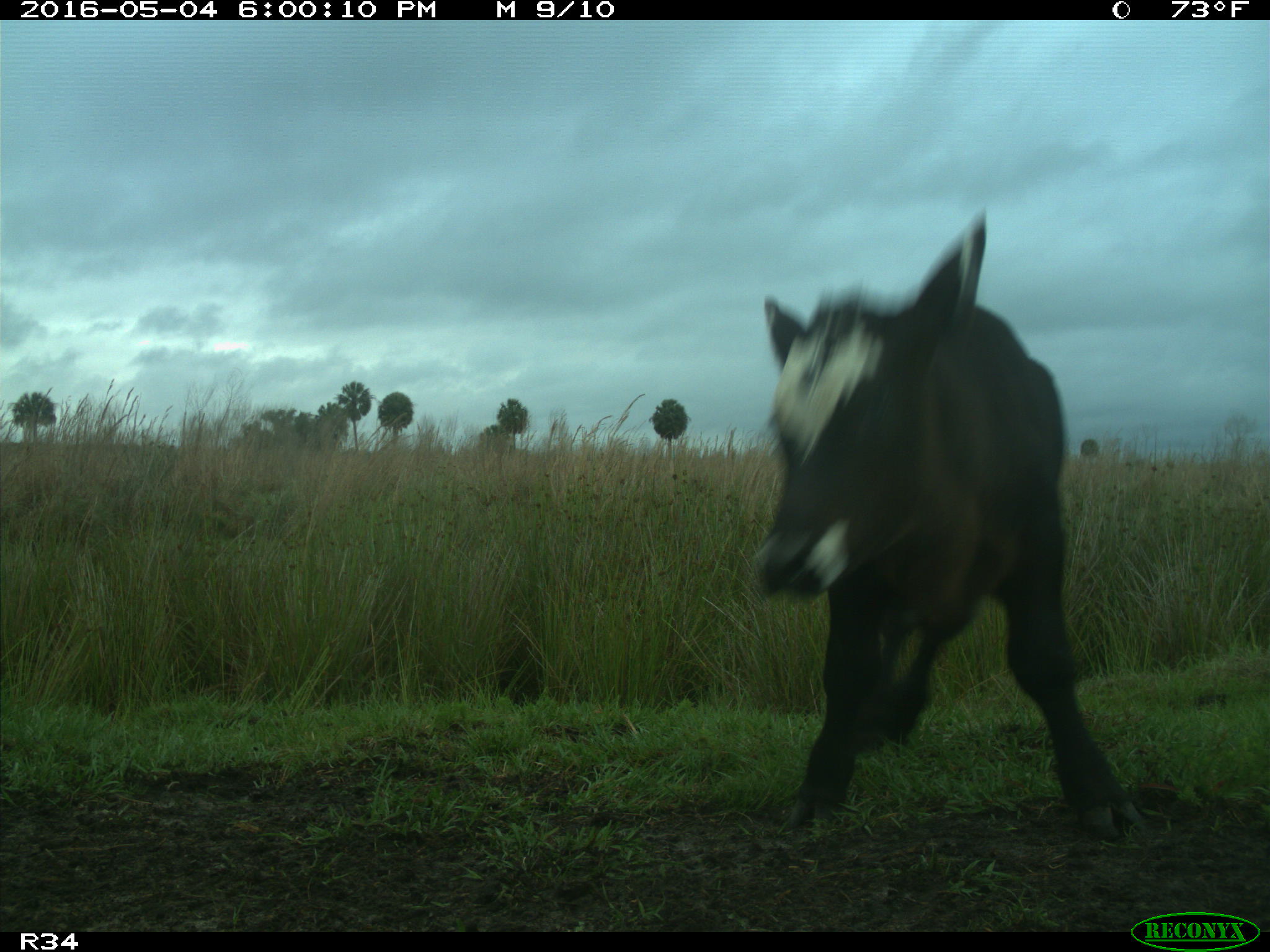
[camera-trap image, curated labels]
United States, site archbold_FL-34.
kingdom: Animalia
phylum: Chordata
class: Mammalia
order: Artiodactyla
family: Bovidae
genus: Bos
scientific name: Bos taurus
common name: domestic cow